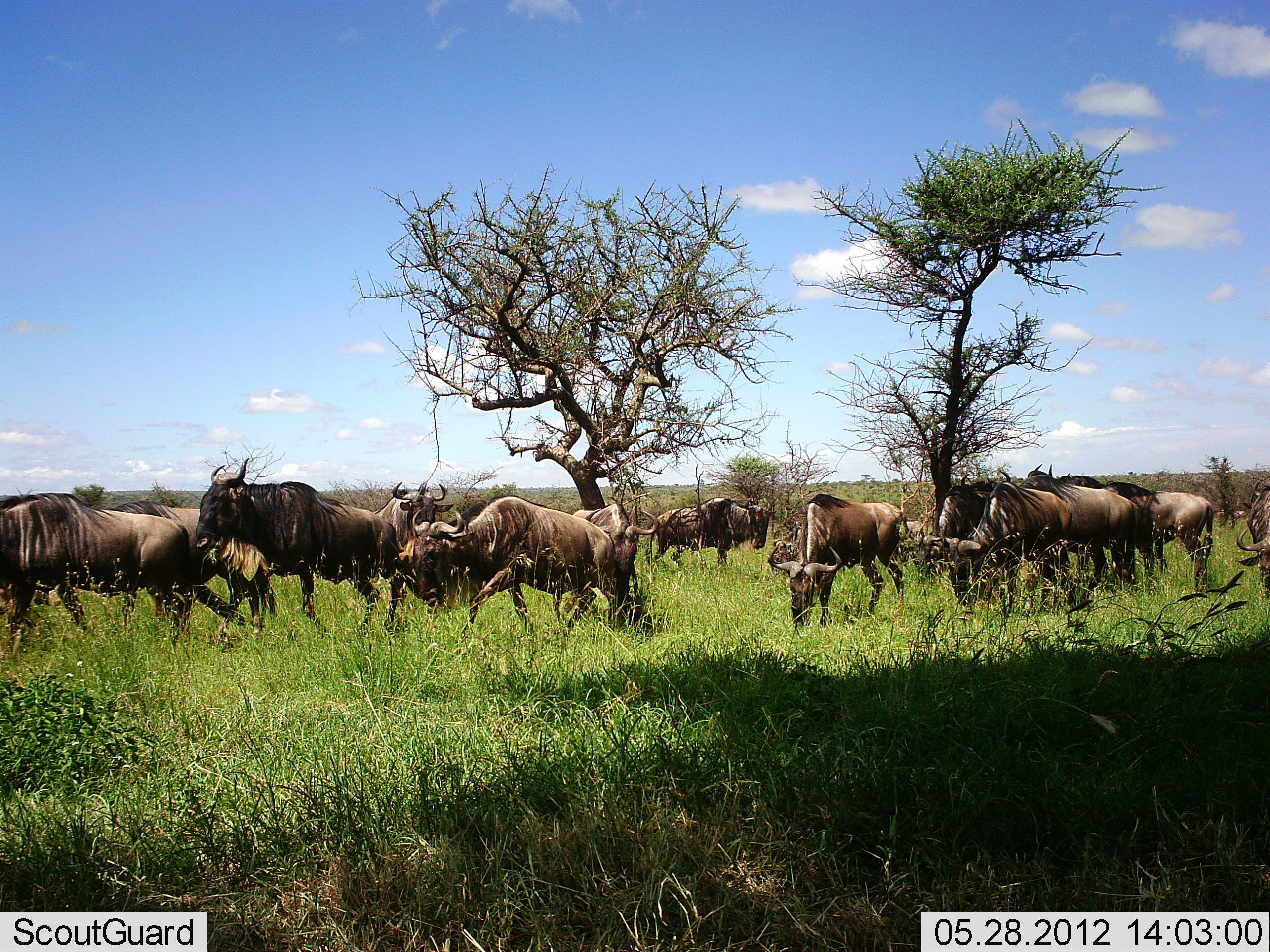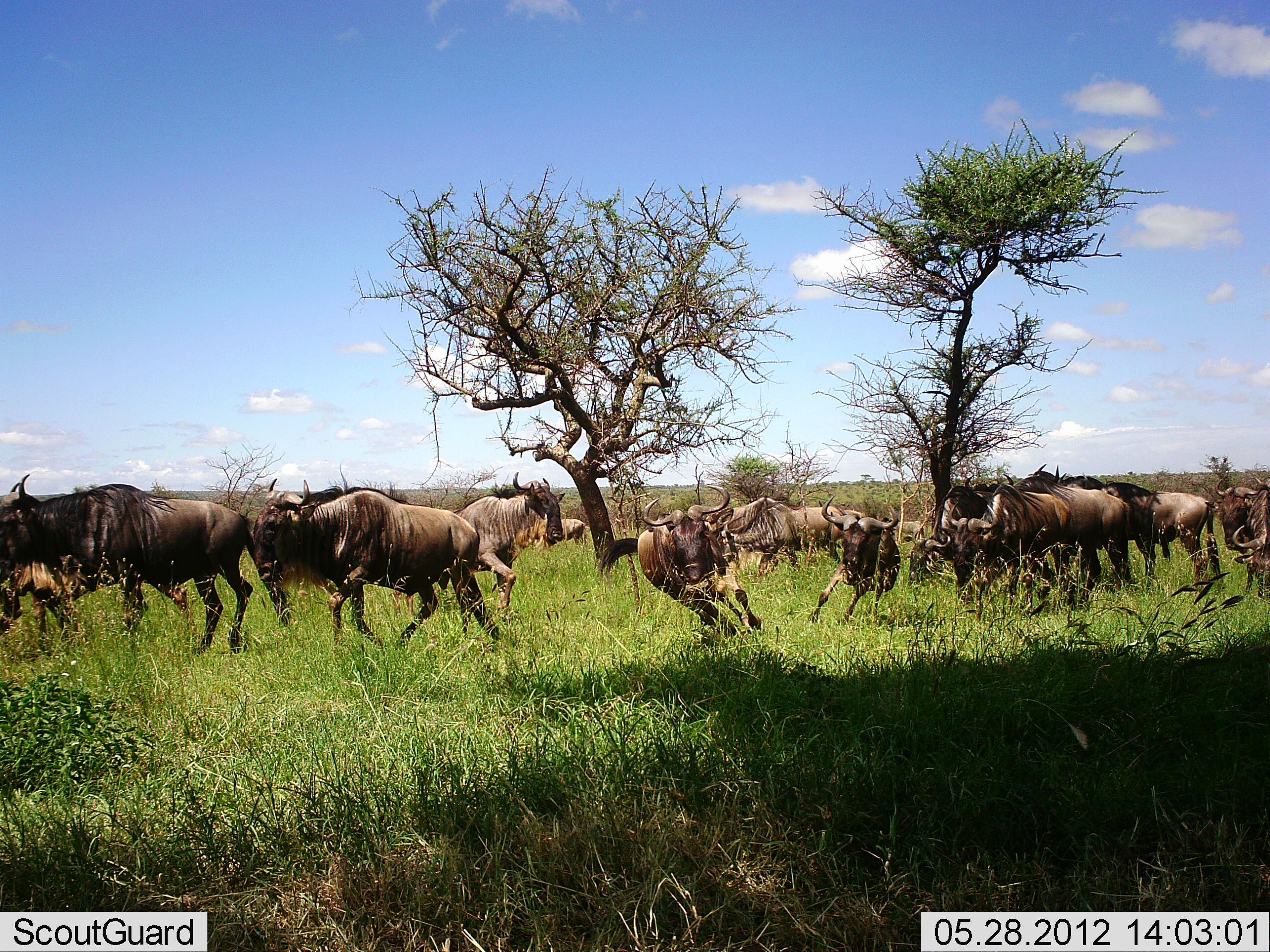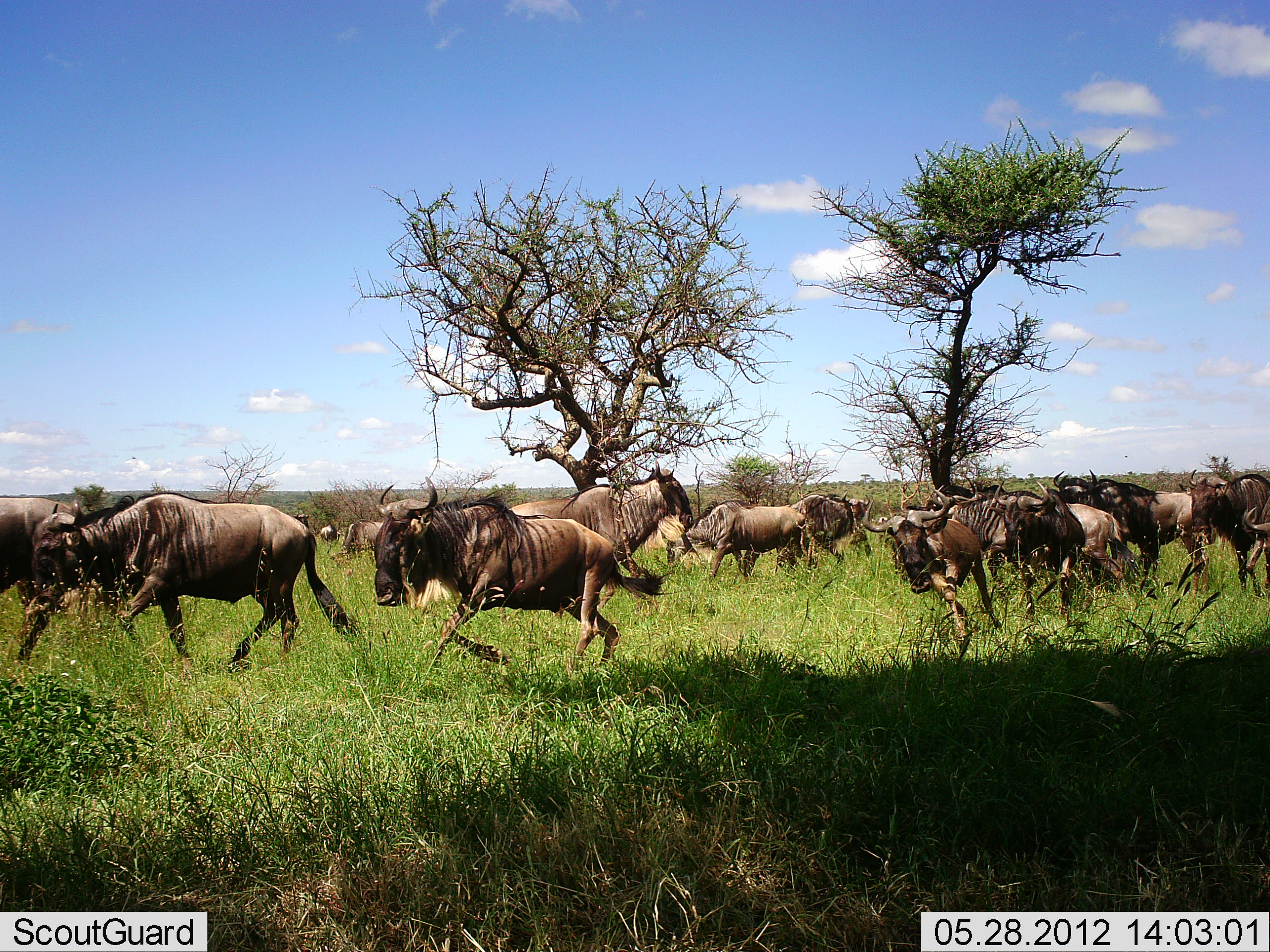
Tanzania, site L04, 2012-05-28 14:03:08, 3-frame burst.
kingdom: Animalia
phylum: Chordata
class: Mammalia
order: Artiodactyla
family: Bovidae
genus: Connochaetes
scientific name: Connochaetes taurinus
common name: blue wildebeest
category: wildebeest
Wildebeest (blue wildebeest) (Connochaetes taurinus), count 11-50. Behavior (volunteer vote fractions): standing 30%, resting 0%, moving 90%, interacting 20%. Young present (vote fraction): 0%. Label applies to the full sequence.